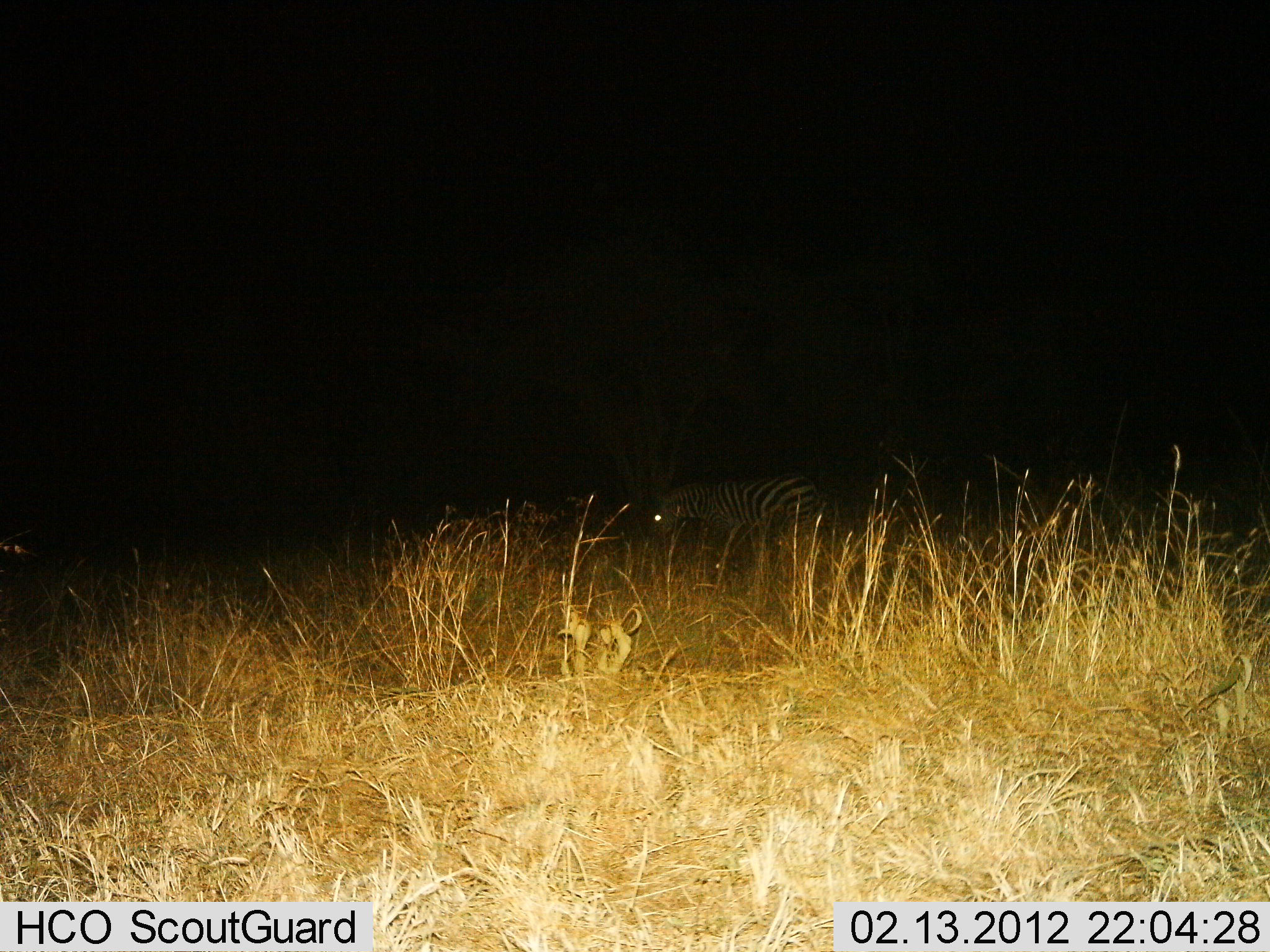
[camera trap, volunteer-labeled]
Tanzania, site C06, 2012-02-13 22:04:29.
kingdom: Animalia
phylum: Chordata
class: Mammalia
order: Perissodactyla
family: Equidae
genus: Equus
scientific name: Equus quagga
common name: plains zebra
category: zebra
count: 1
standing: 40%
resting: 4%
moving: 36%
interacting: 0%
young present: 0%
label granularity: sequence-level